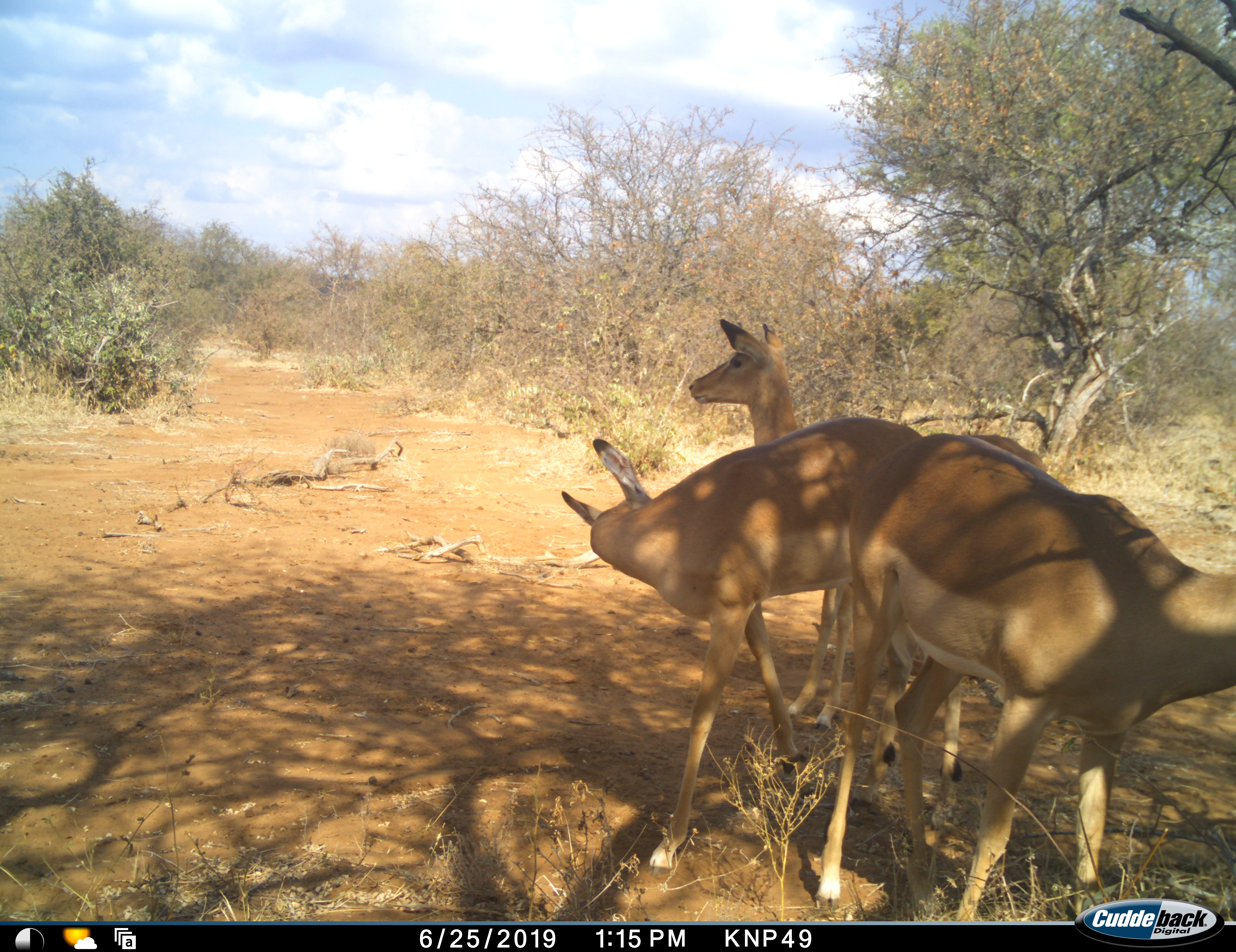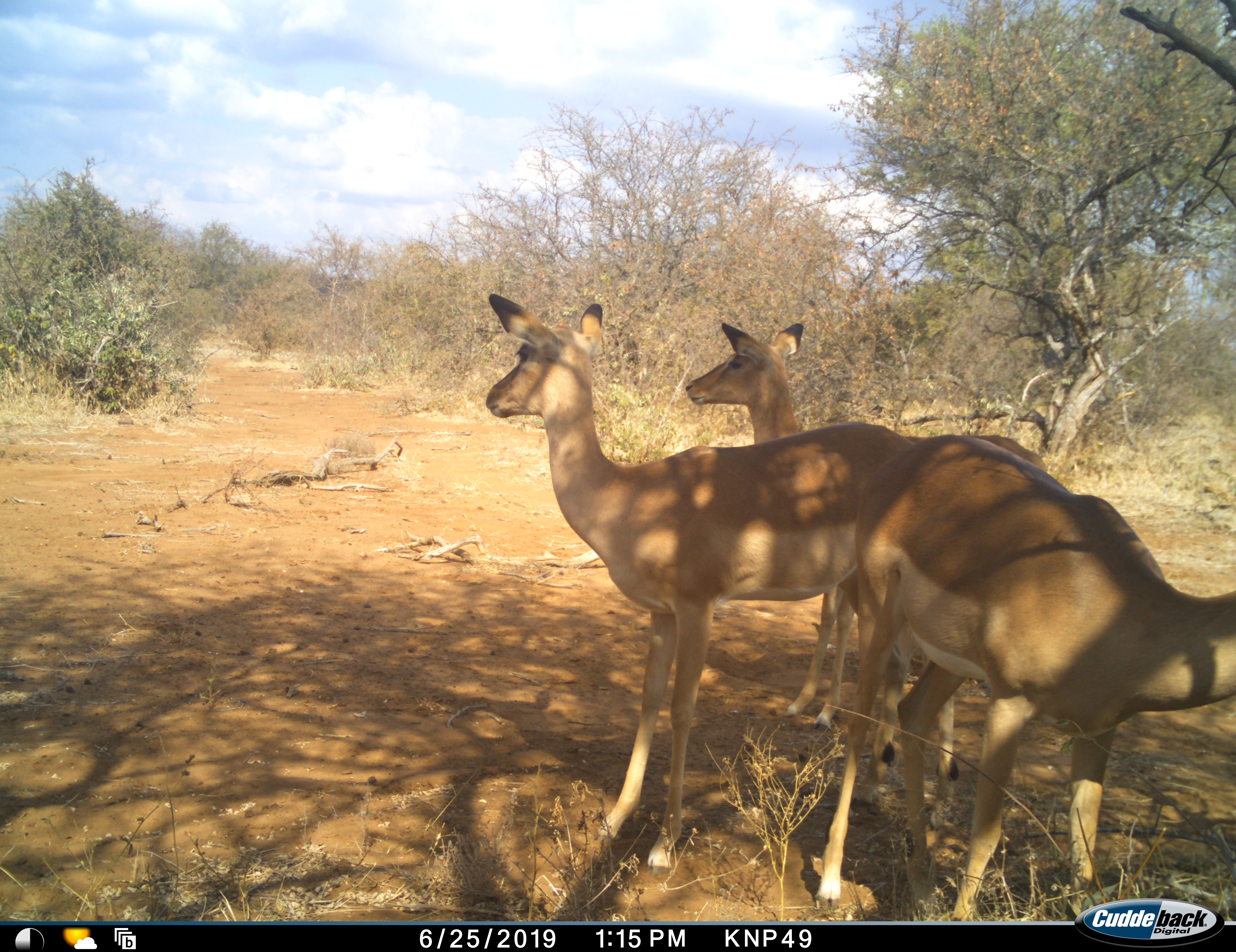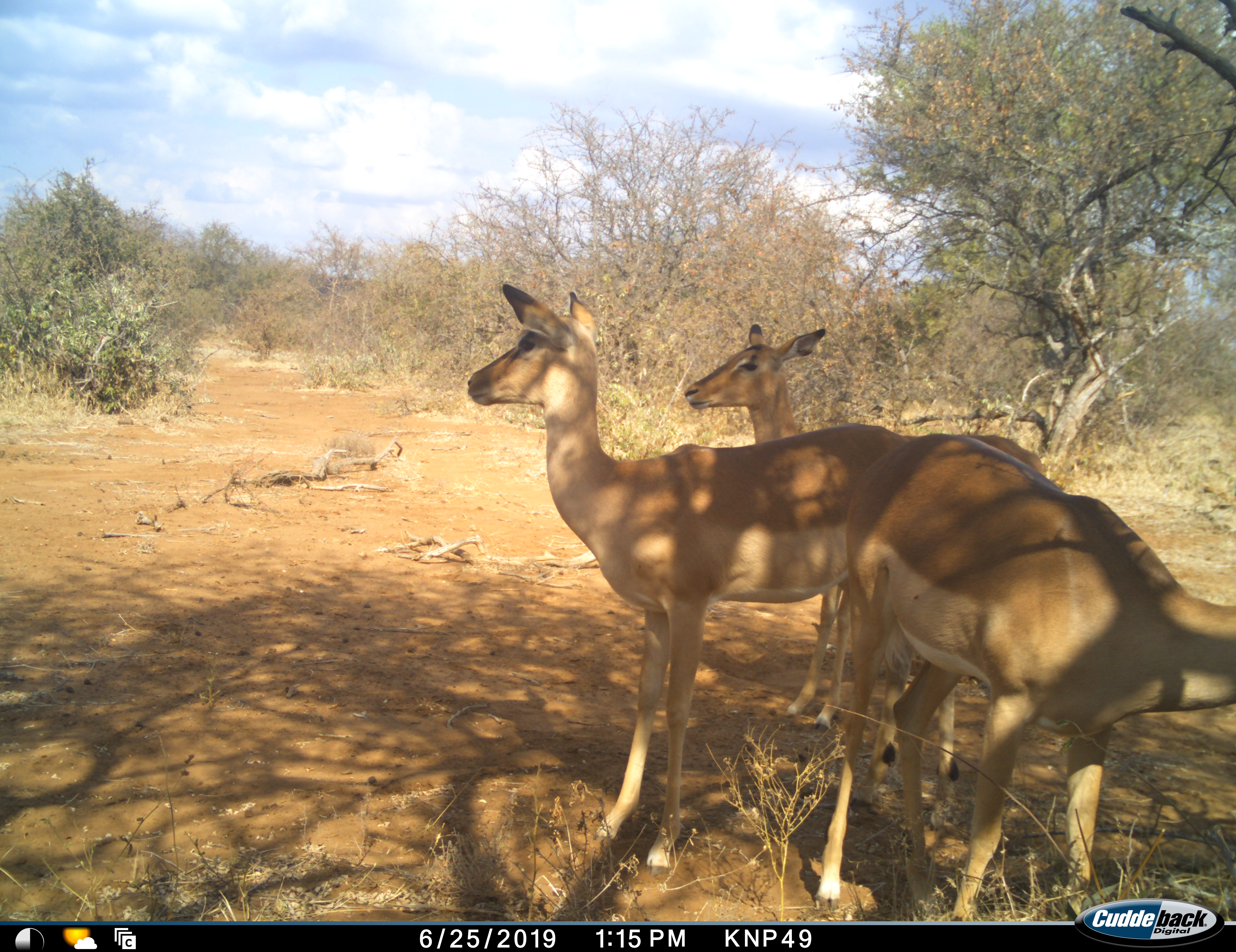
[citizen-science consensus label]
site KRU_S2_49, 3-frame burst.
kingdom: Animalia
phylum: Chordata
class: Mammalia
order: Artiodactyla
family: Bovidae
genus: Aepyceros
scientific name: Aepyceros melampus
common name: impala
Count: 3.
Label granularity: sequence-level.